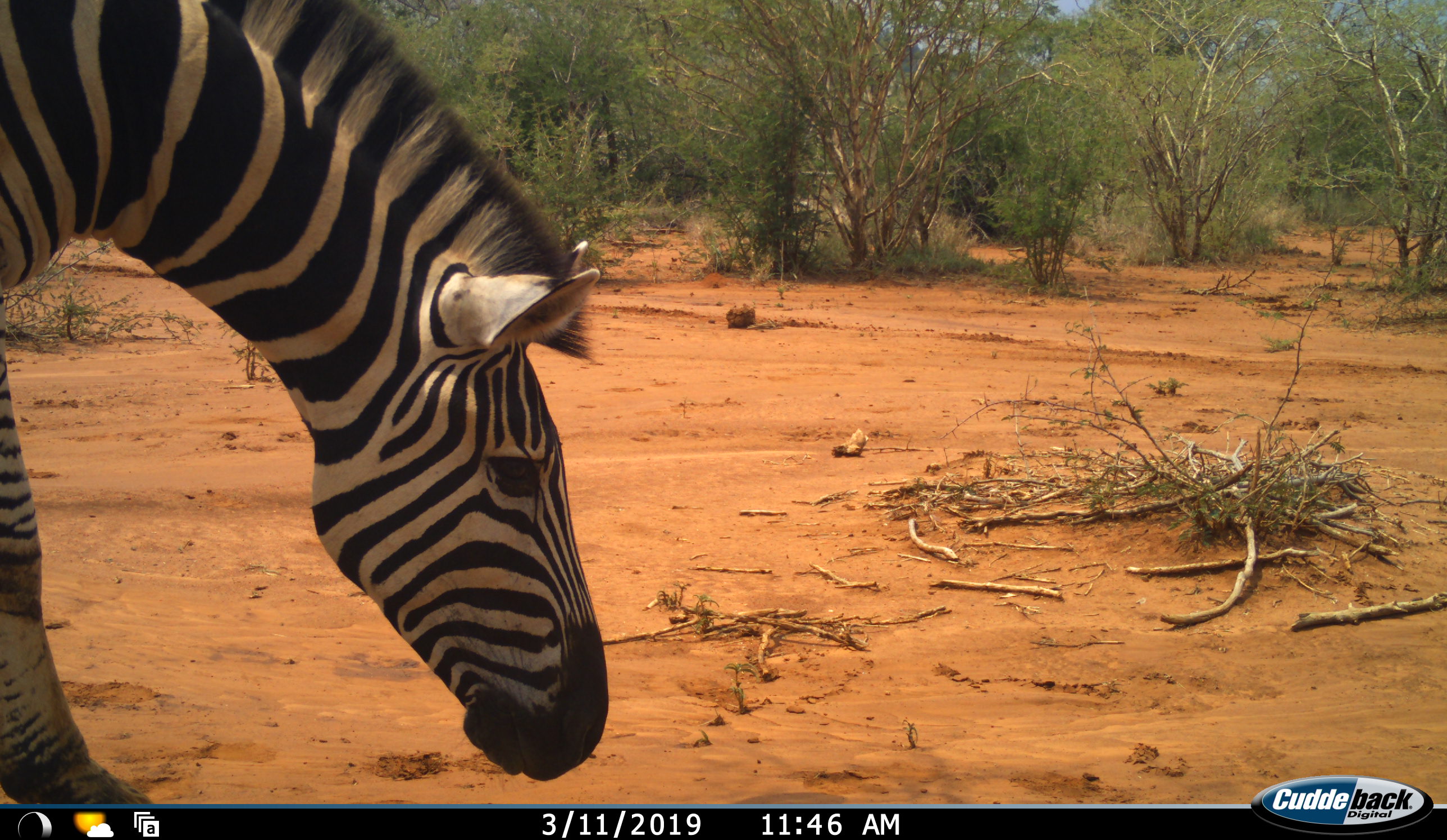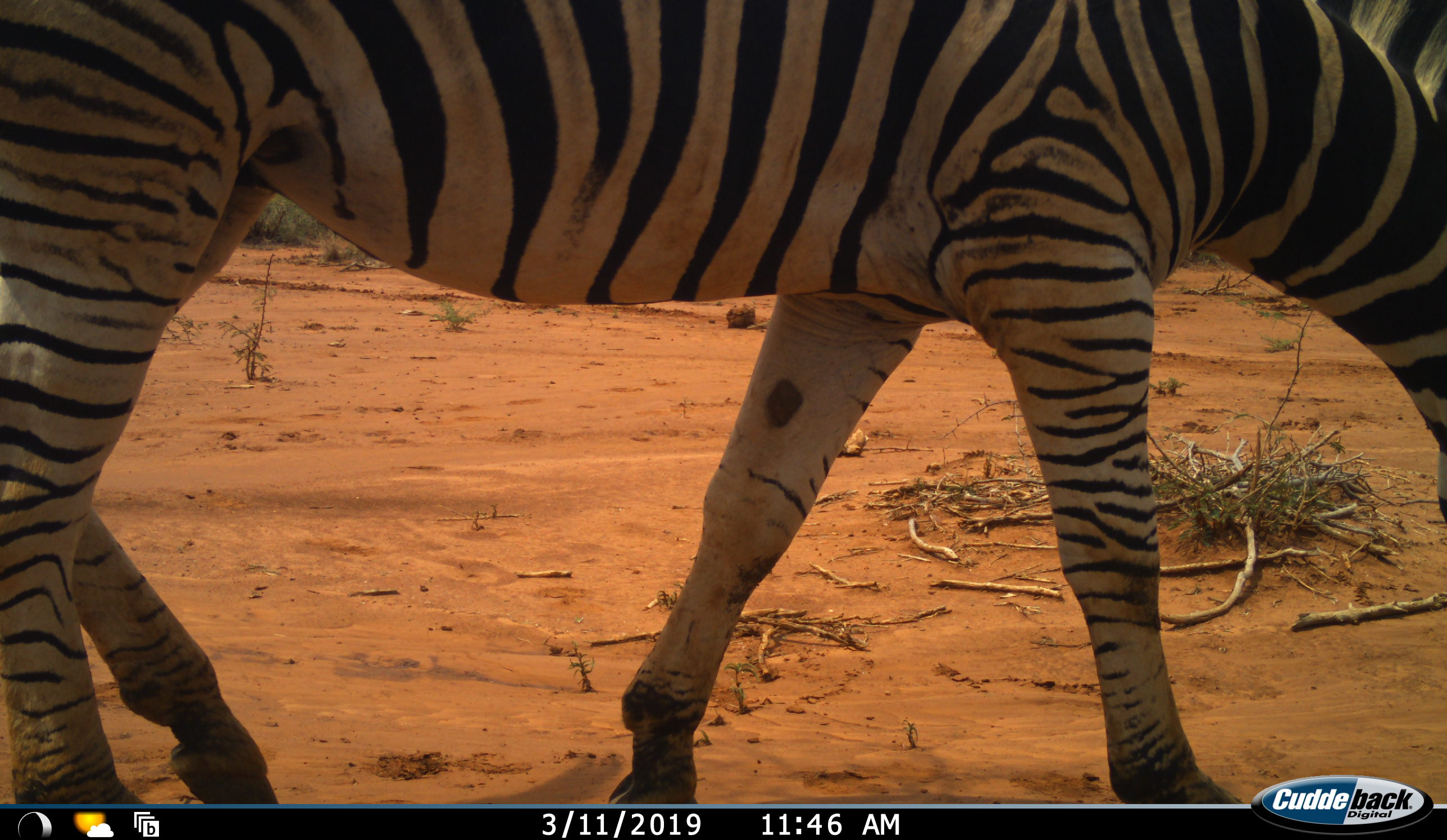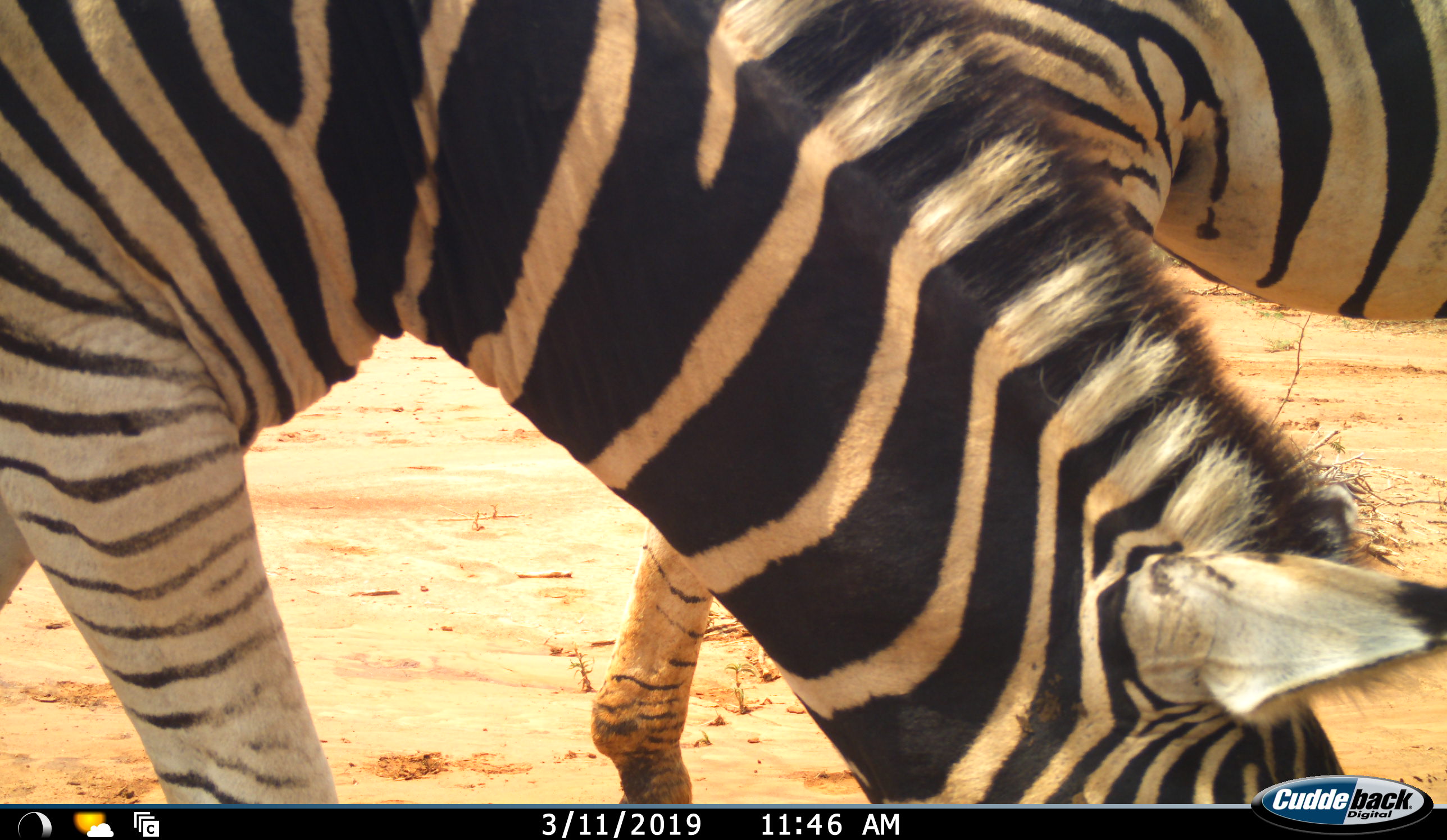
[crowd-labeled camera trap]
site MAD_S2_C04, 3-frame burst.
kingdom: Animalia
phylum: Chordata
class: Mammalia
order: Perissodactyla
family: Equidae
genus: Equus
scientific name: Equus quagga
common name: plains zebra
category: zebraplains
Zebraplains (plains zebra) (Equus quagga), count 2. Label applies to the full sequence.